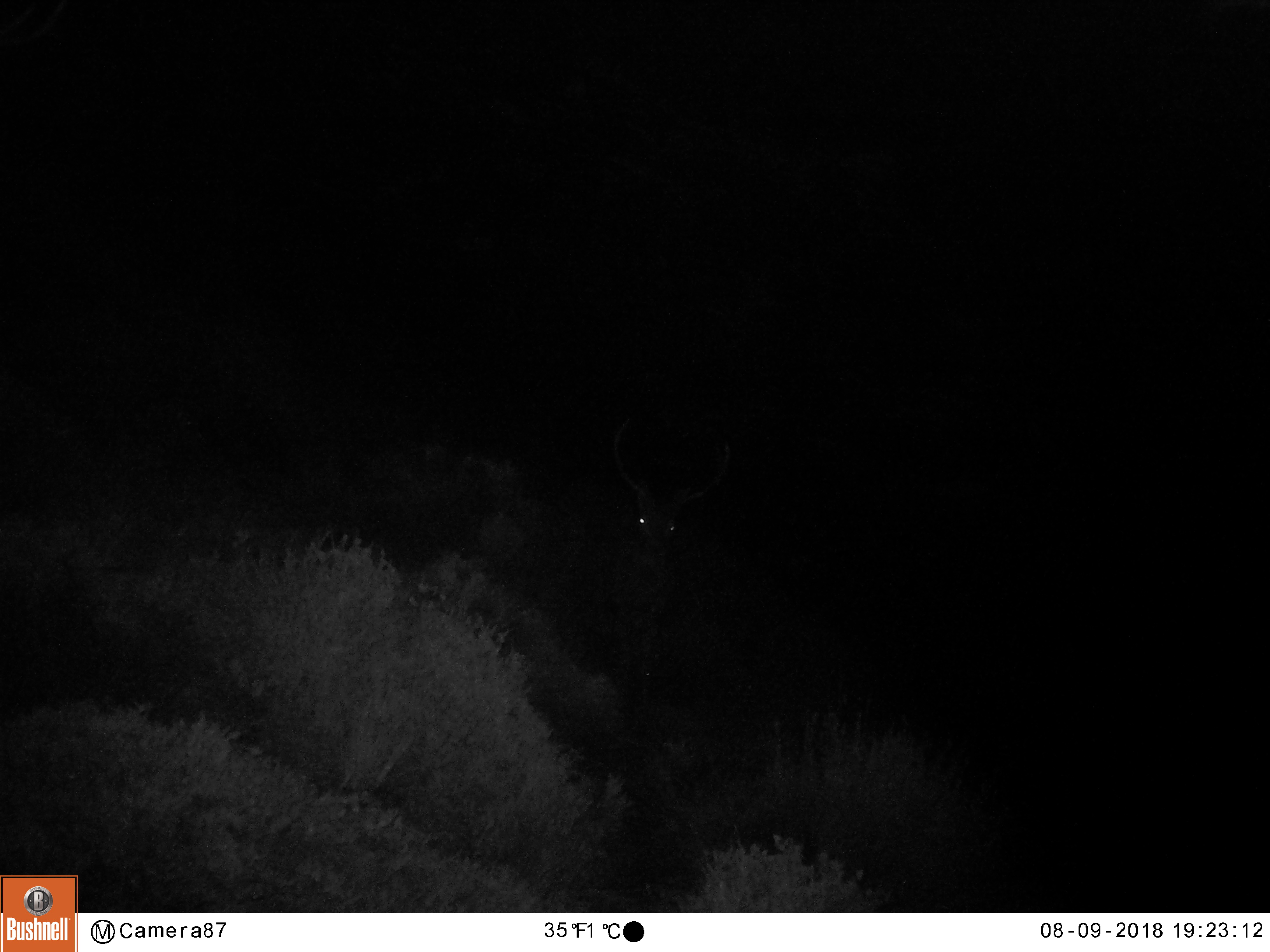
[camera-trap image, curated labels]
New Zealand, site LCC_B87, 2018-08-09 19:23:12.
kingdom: Animalia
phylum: Chordata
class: Mammalia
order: Artiodactyla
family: Cervidae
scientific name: Cervidae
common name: deer